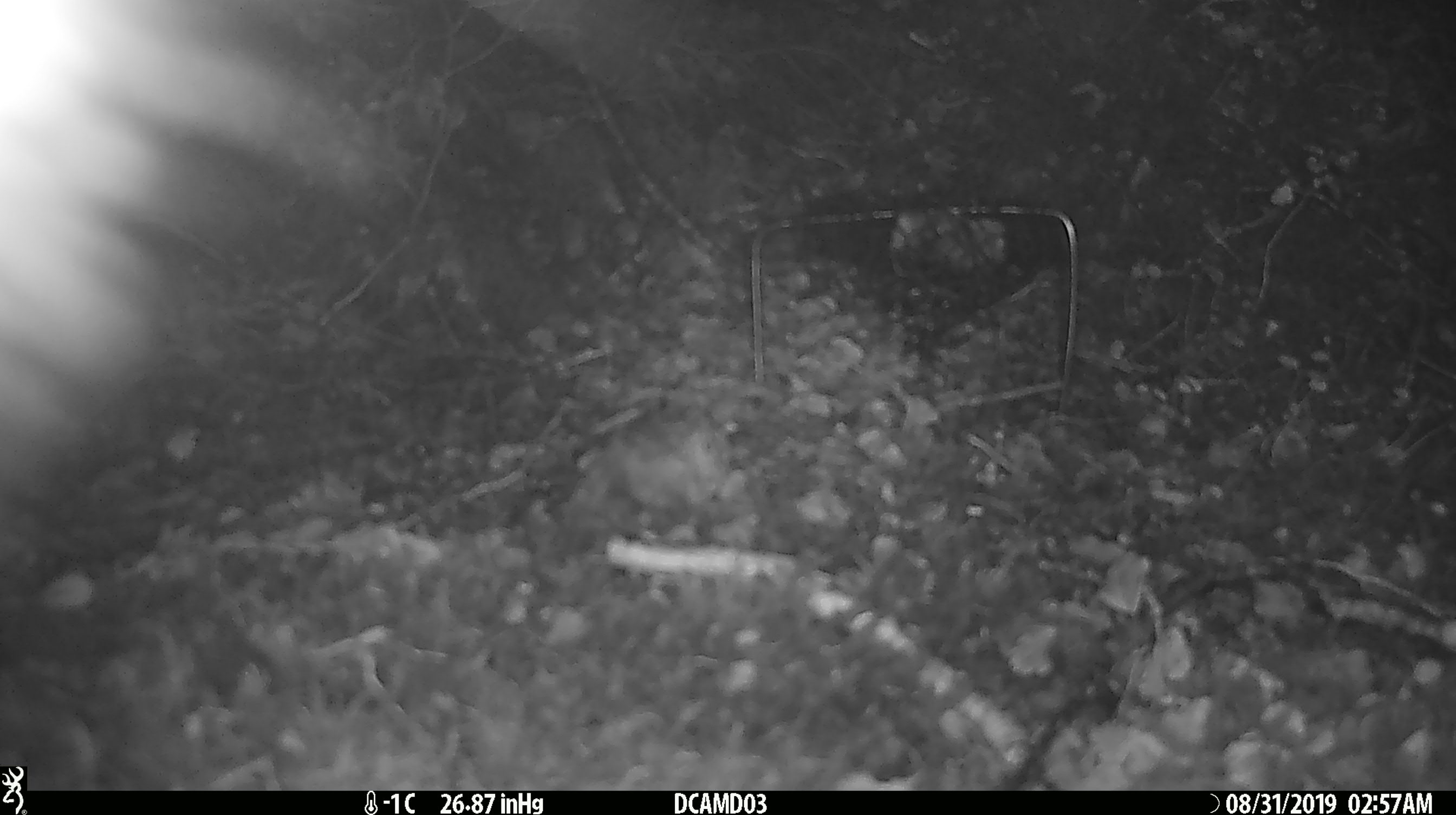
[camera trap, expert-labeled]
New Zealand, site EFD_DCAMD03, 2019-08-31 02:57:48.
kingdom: Animalia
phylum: Chordata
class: Mammalia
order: Diprotodontia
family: Phalangeridae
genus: Trichosurus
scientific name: Trichosurus vulpecula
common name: common brushtail possum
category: possum